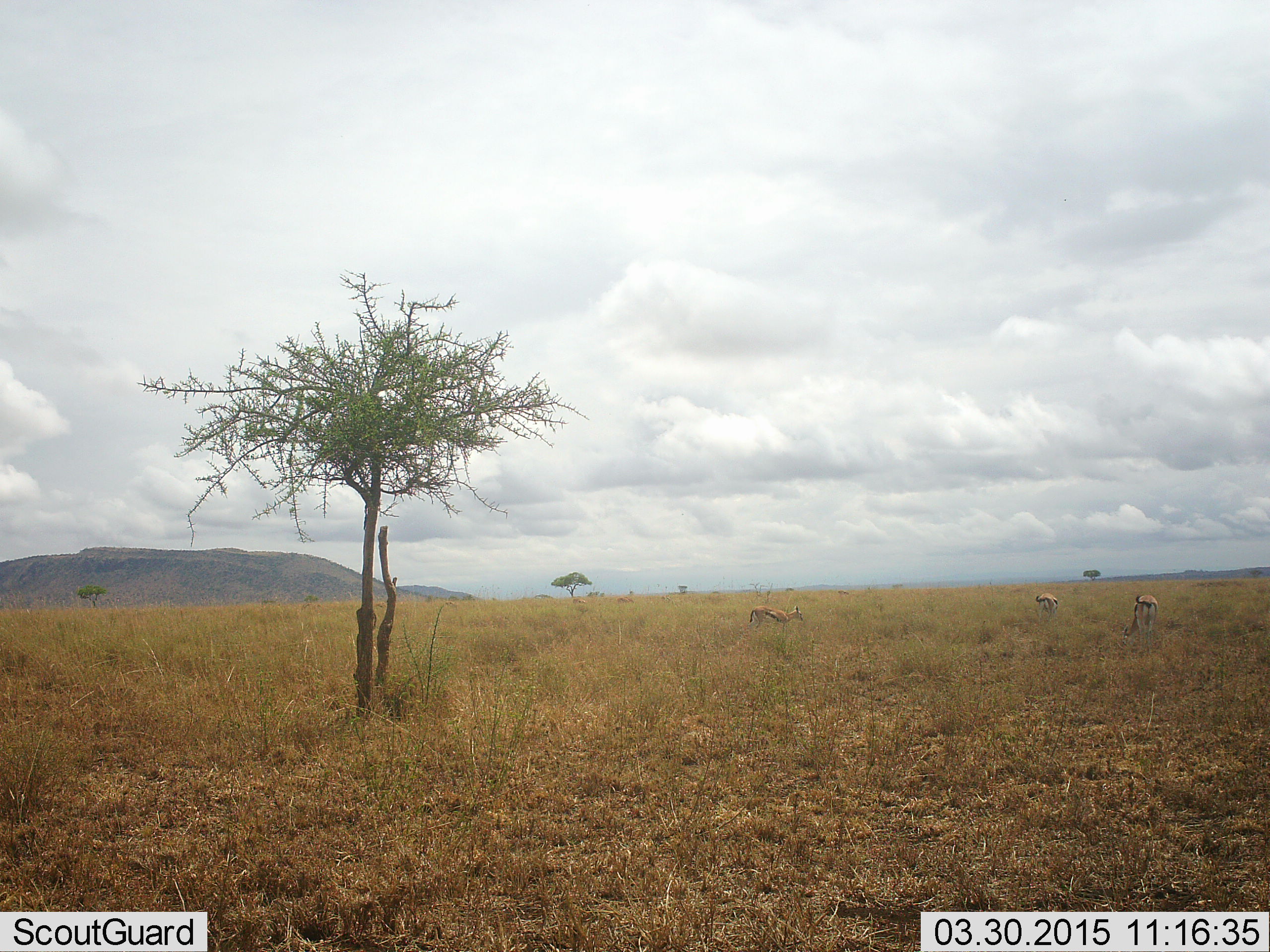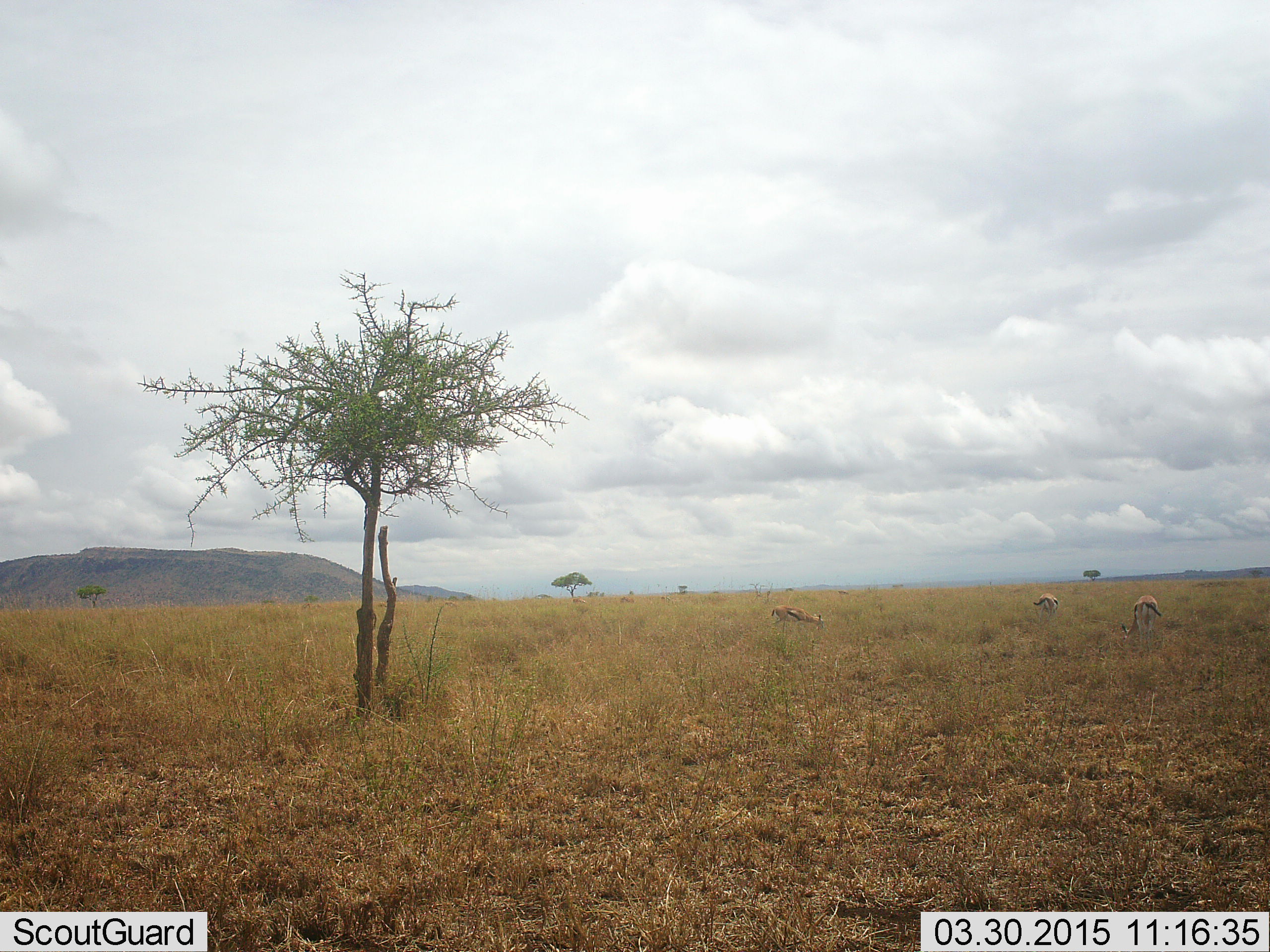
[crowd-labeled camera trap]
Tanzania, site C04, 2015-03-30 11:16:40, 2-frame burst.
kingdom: Animalia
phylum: Chordata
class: Mammalia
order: Artiodactyla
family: Bovidae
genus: Eudorcas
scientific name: Eudorcas thomsonii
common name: thomson's gazelle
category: gazellethomsons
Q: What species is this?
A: Gazellethomsons (thomson's gazelle) (Eudorcas thomsonii).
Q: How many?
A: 3.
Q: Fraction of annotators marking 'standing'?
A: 60%.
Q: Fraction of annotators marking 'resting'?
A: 0%.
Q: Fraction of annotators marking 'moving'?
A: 30%.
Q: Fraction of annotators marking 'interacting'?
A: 0%.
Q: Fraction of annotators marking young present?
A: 0%.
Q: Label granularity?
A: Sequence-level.